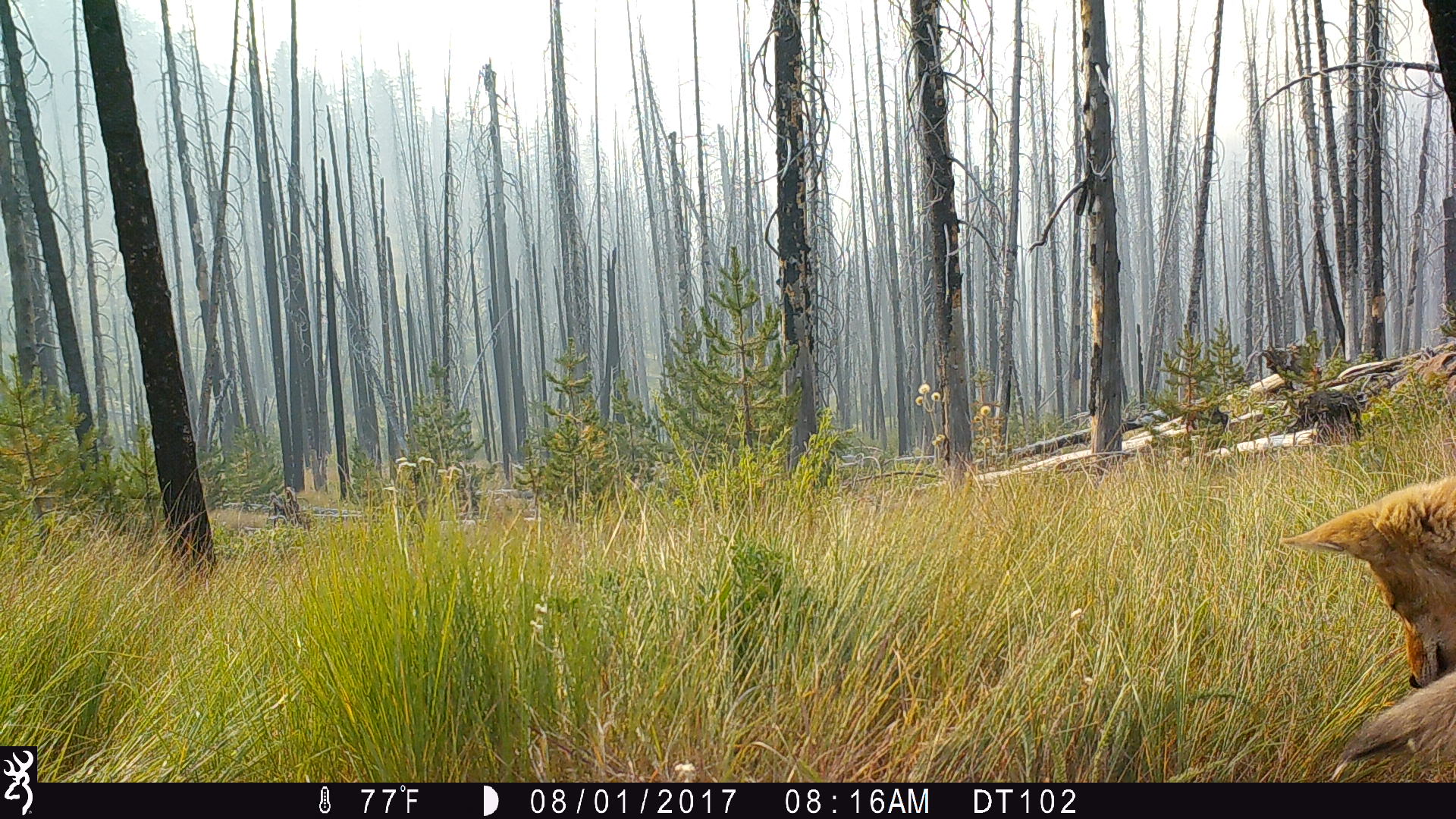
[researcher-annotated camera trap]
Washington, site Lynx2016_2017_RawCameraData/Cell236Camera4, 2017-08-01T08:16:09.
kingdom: Animalia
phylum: Chordata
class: Mammalia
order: Carnivora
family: Canidae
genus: Canis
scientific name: Canis latrans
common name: coyote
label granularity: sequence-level